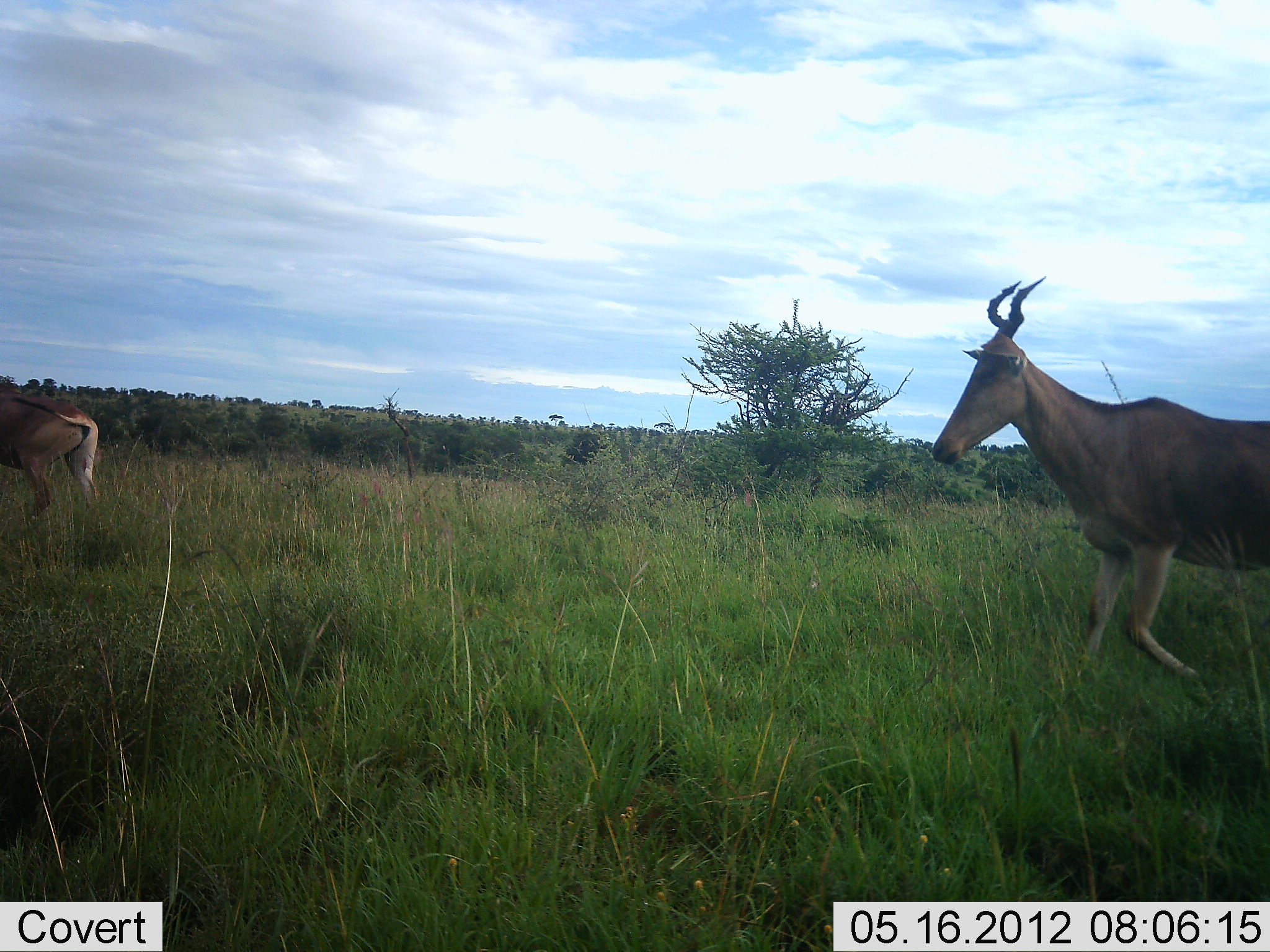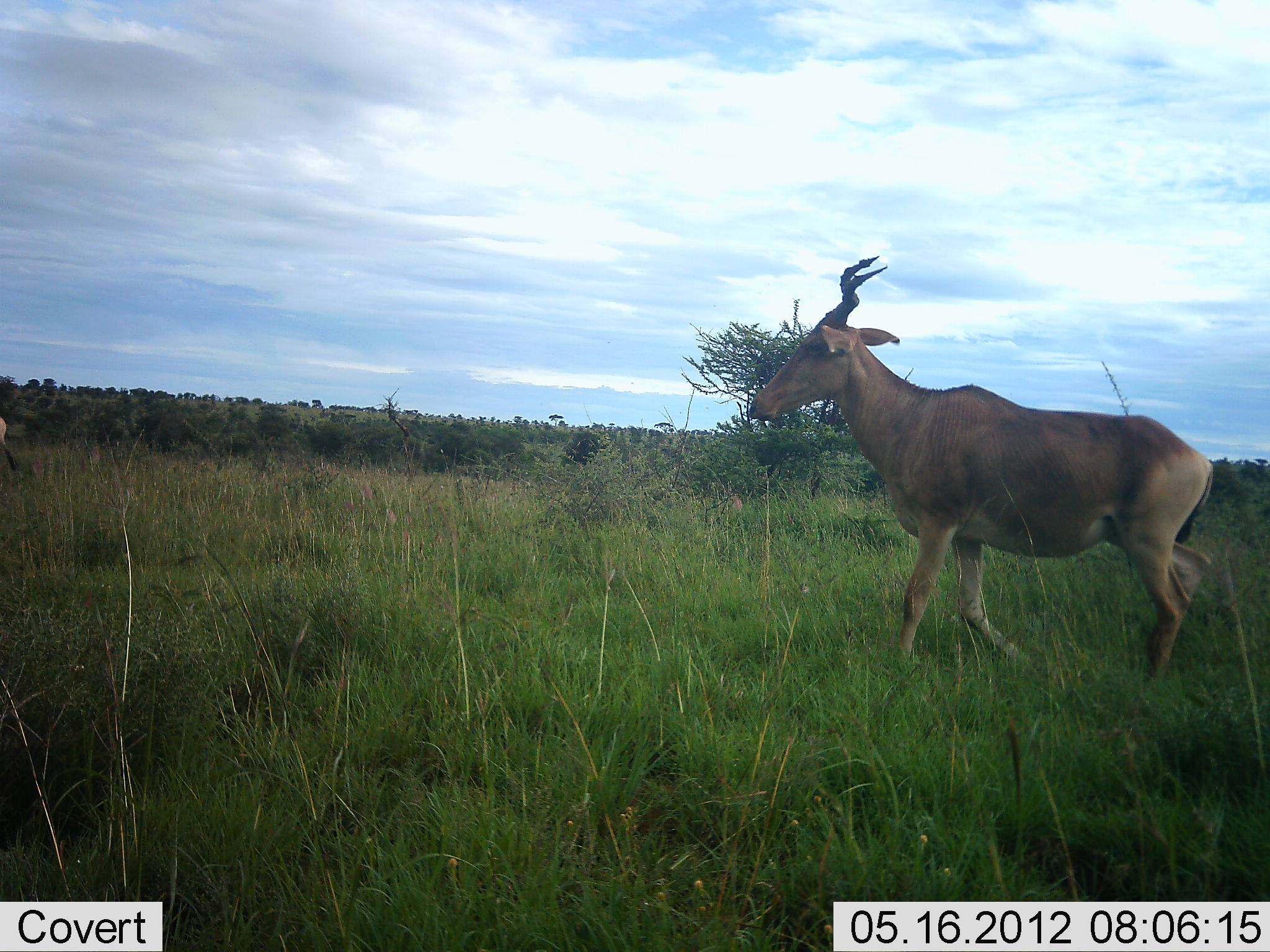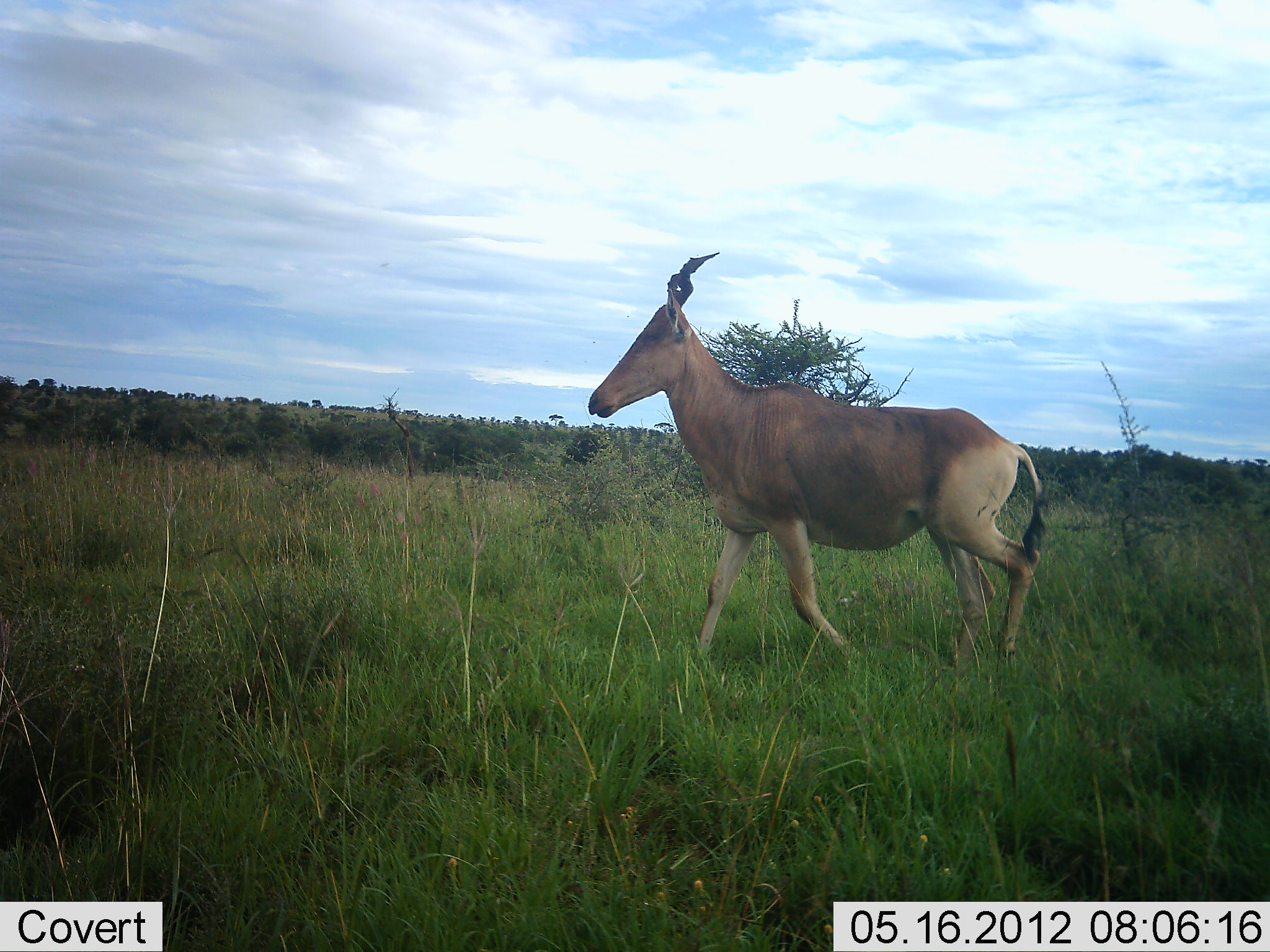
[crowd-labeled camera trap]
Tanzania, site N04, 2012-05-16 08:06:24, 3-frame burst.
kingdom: Animalia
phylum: Chordata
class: Mammalia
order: Artiodactyla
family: Bovidae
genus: Alcelaphus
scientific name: Alcelaphus buselaphus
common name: hartebeest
Hartebeest (Alcelaphus buselaphus), count 2. Behavior (volunteer vote fractions): standing 5%, resting 0%, moving 95%, interacting 0%. Young present (vote fraction): 0%. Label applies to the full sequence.